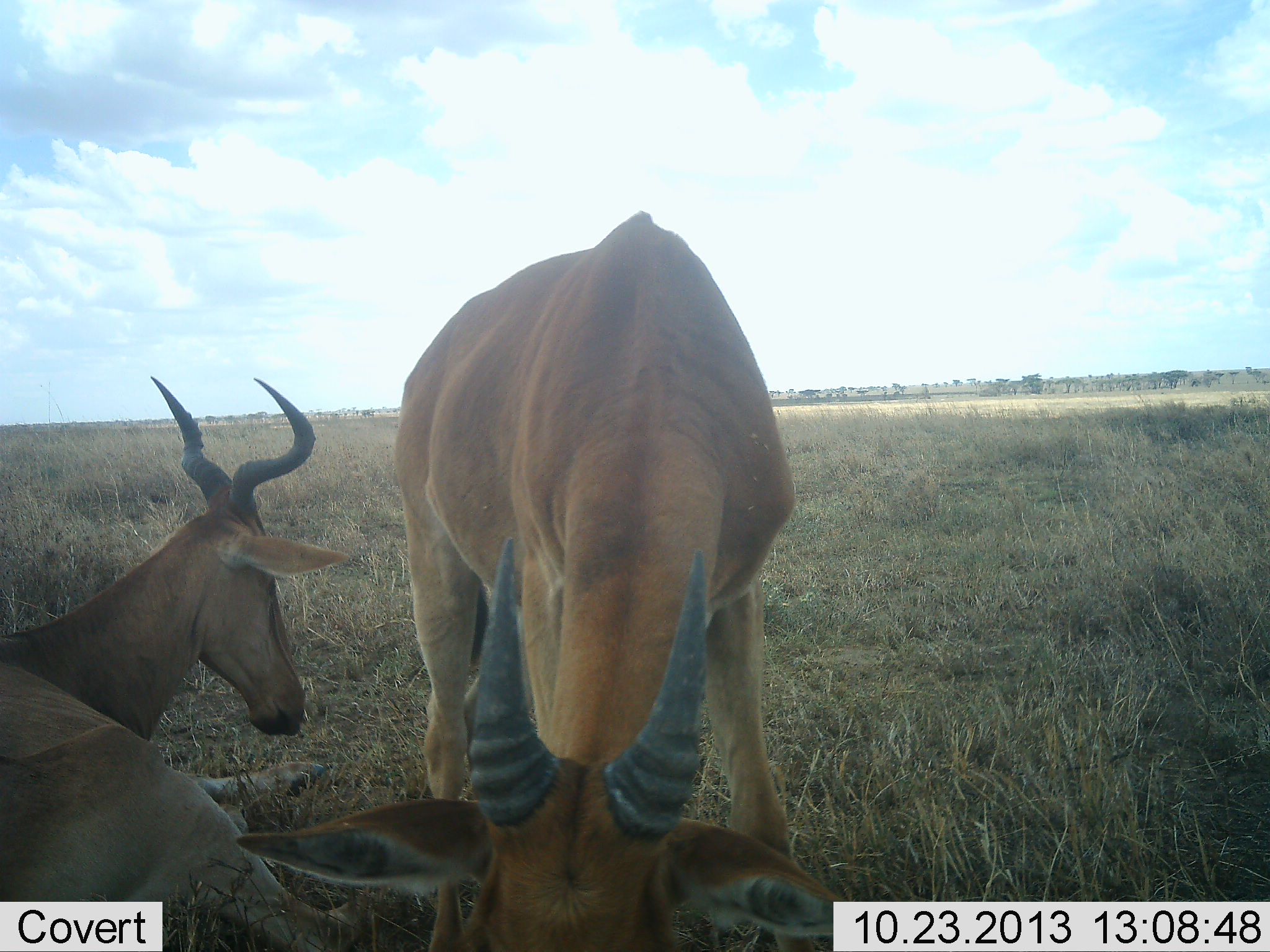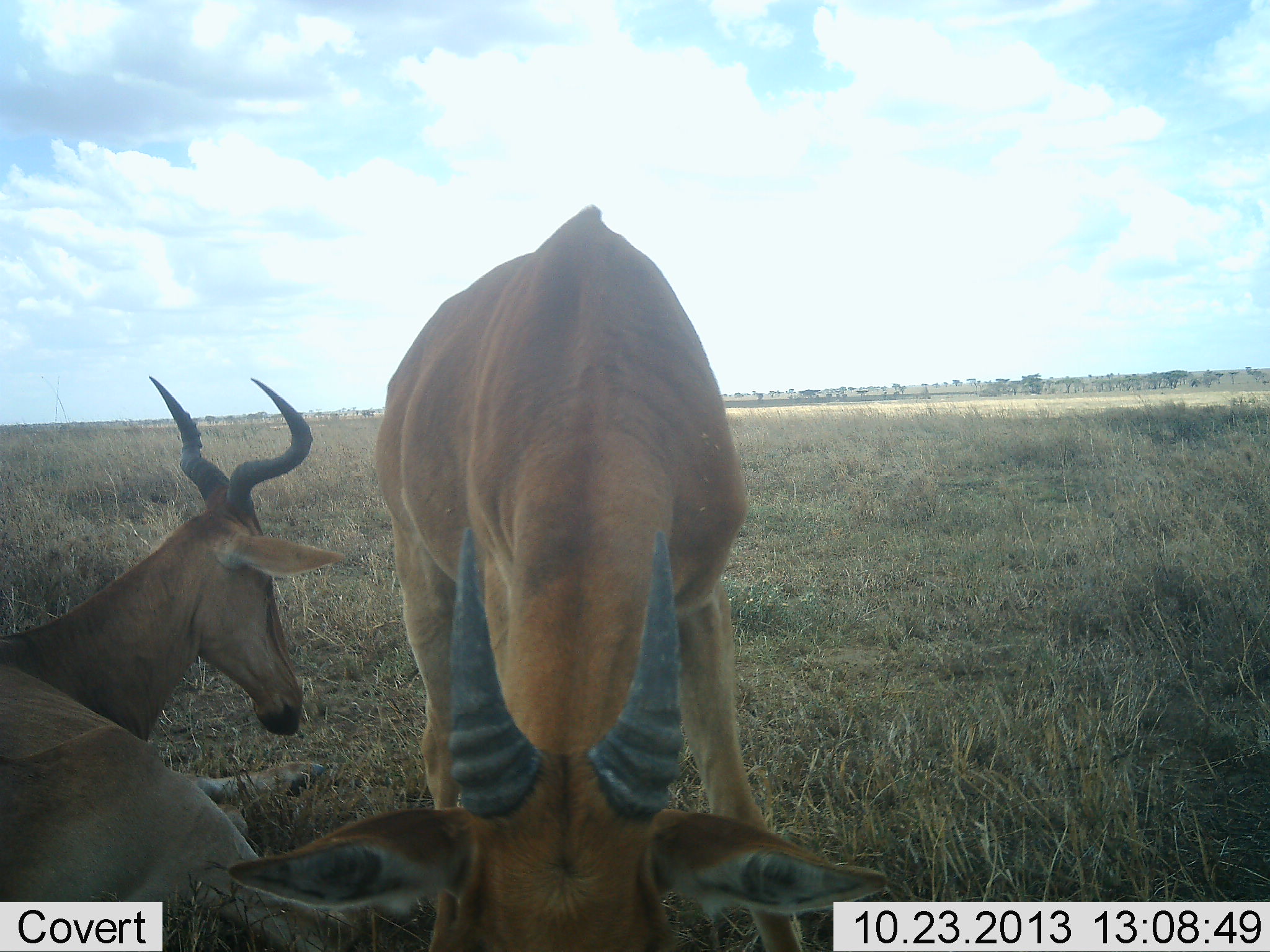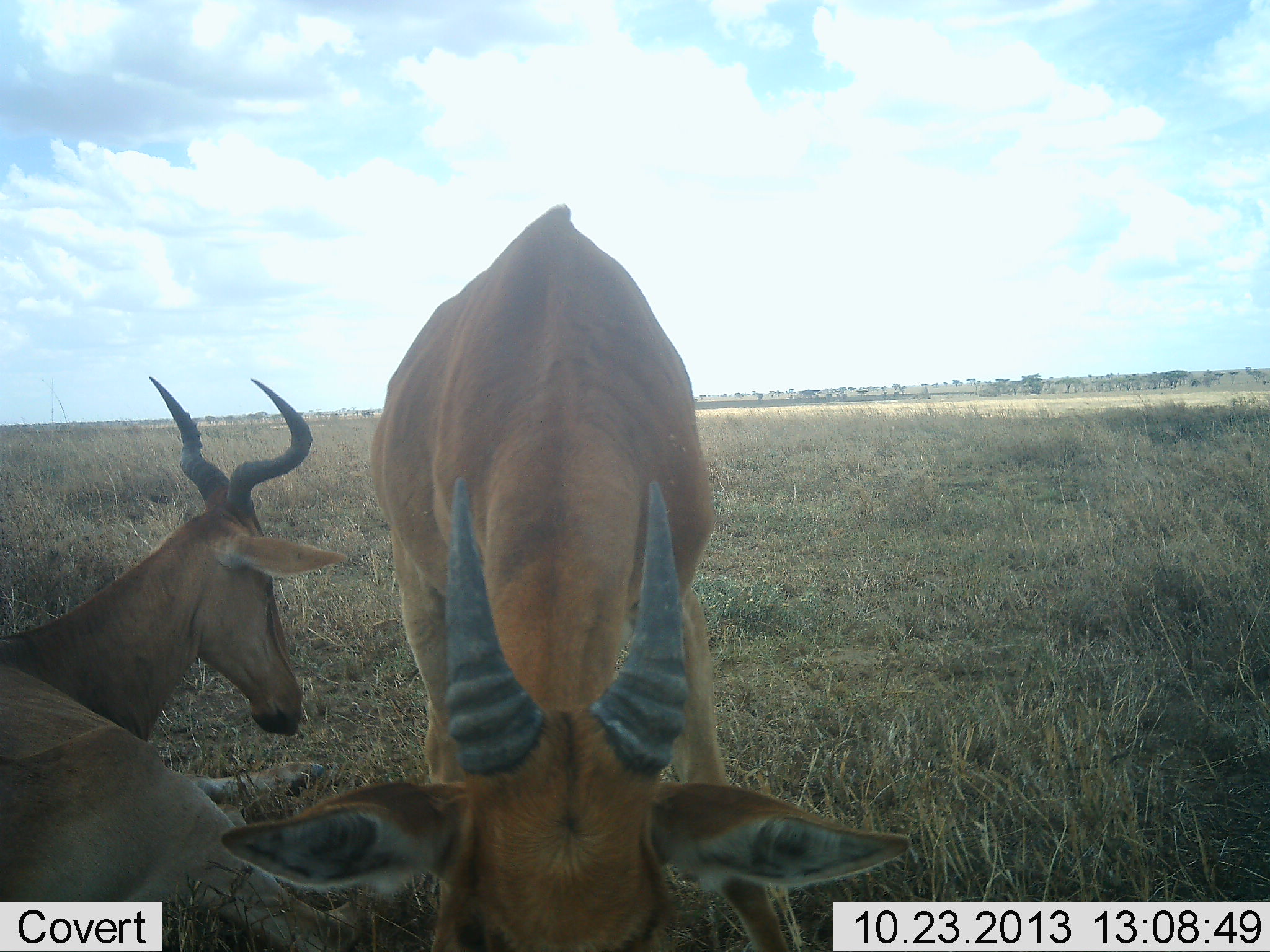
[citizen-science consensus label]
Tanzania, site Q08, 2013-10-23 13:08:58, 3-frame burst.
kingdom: Animalia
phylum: Chordata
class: Mammalia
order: Artiodactyla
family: Bovidae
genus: Alcelaphus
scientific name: Alcelaphus buselaphus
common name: hartebeest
Hartebeest (Alcelaphus buselaphus), count 2. Behavior (volunteer vote fractions): standing 41%, resting 86%, moving 0%, interacting 0%. Young present (vote fraction): 7%. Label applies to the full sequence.